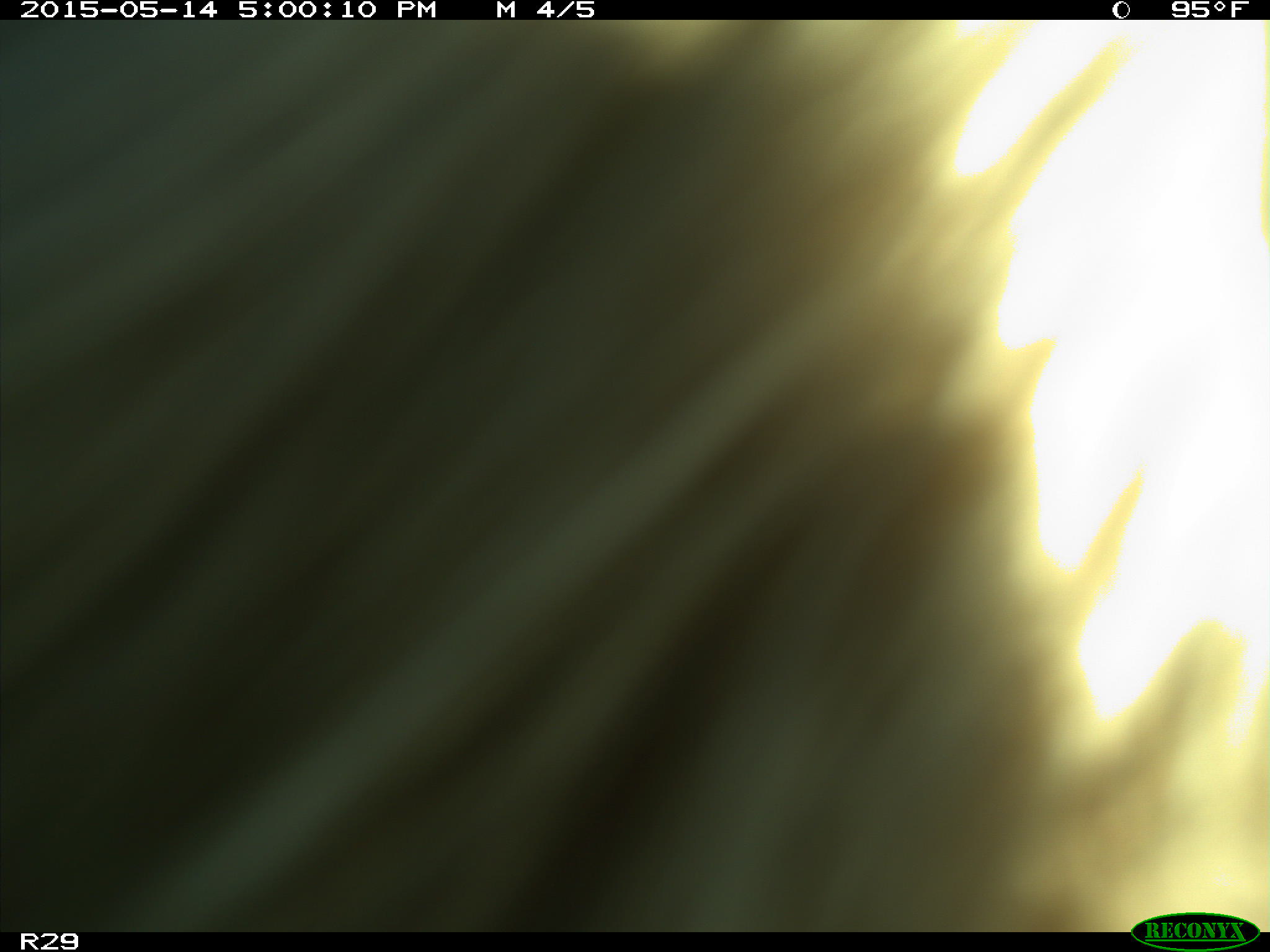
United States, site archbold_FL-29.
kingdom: Animalia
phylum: Chordata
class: Mammalia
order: Artiodactyla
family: Bovidae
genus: Bos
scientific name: Bos taurus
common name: domestic cow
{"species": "Bos taurus (domestic cow)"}